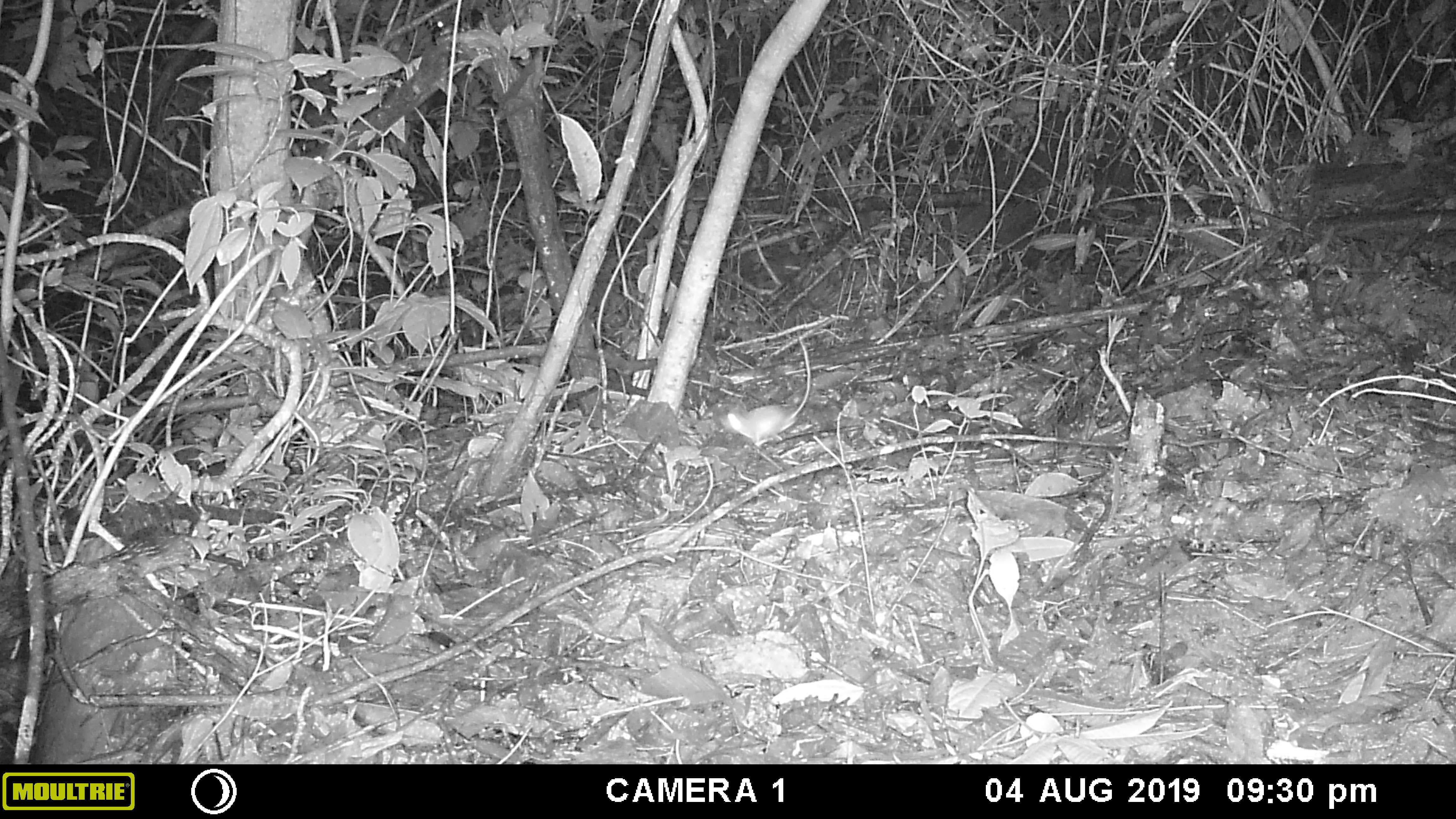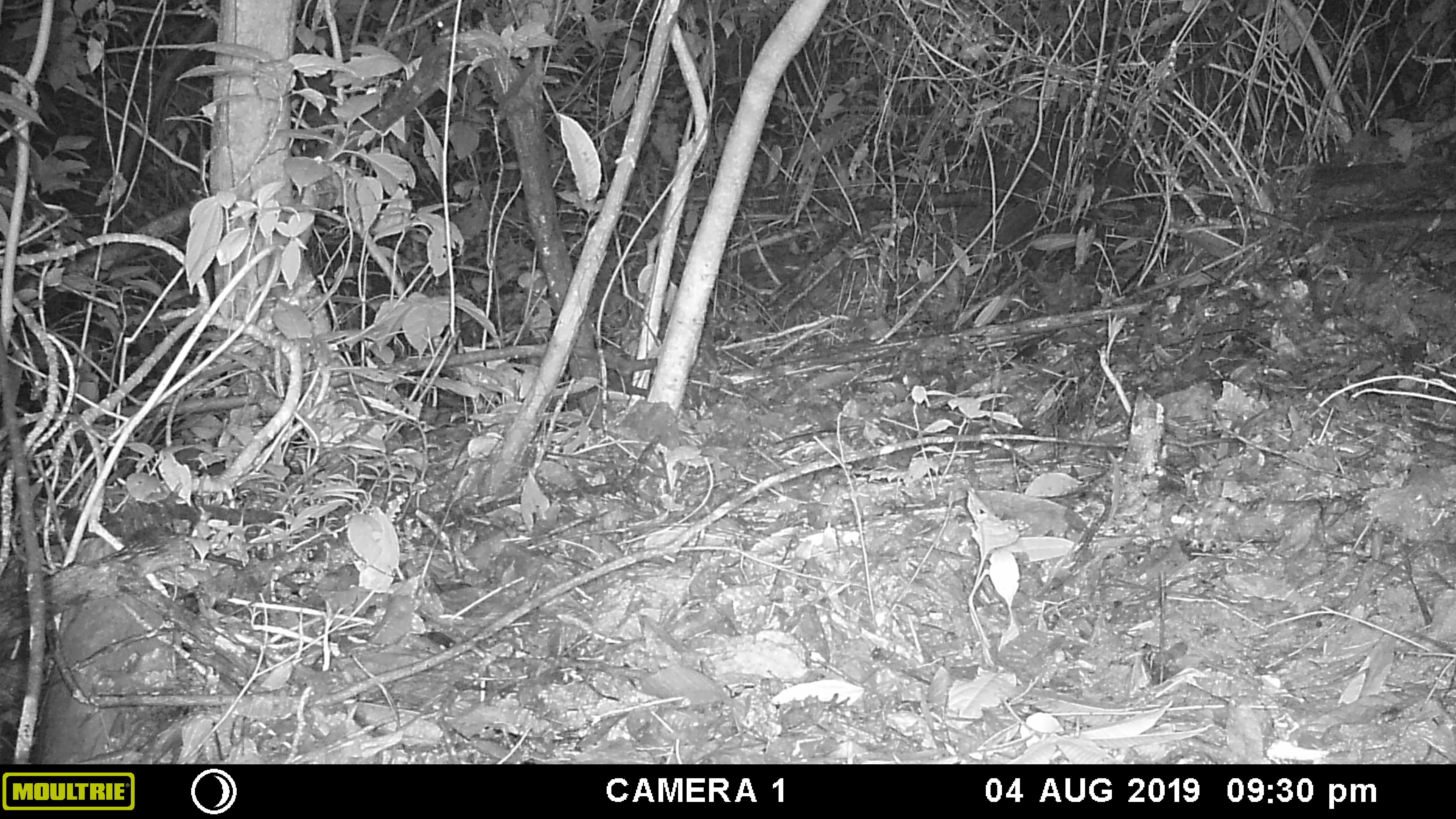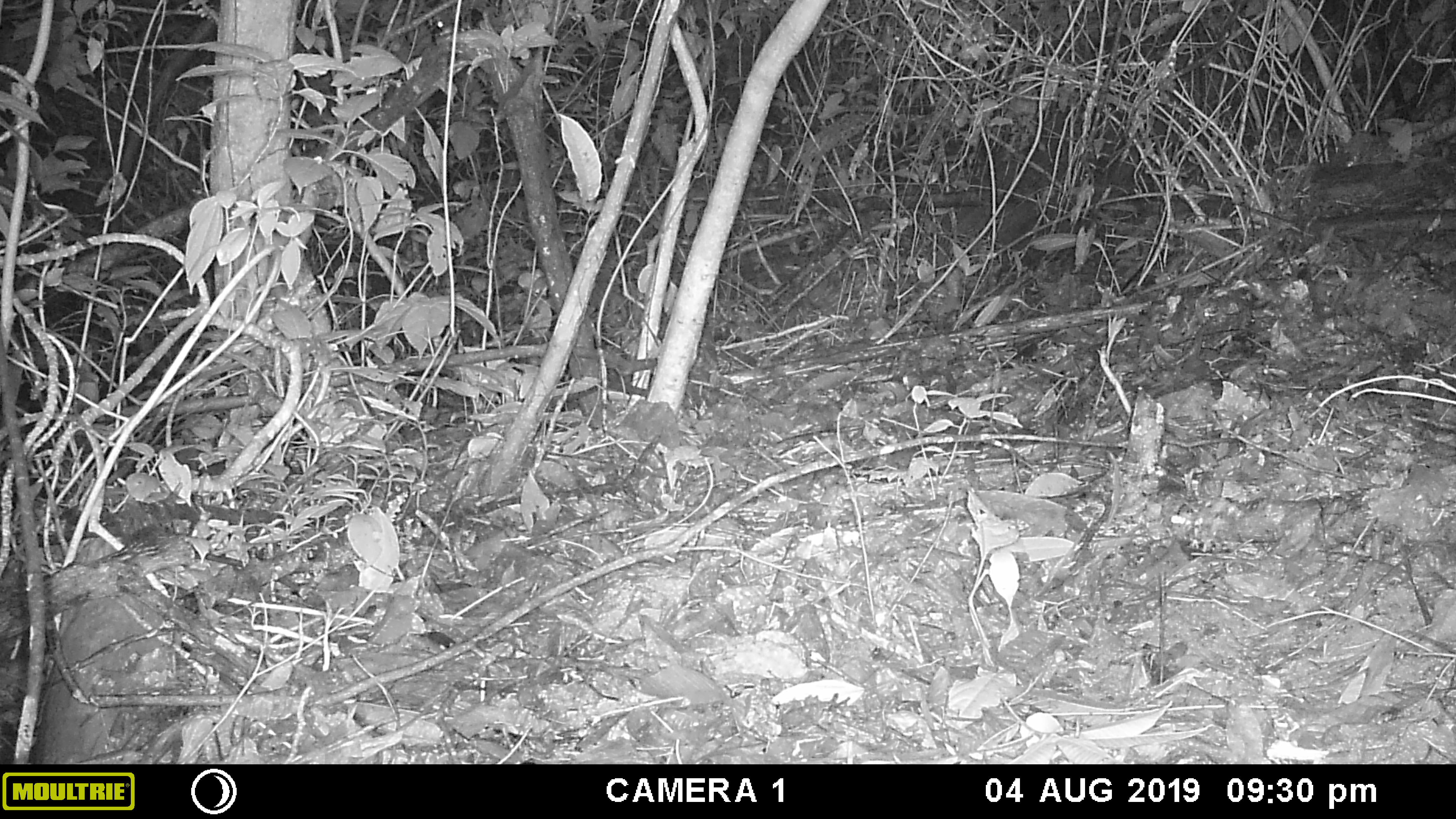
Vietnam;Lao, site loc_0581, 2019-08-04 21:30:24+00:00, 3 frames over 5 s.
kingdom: Animalia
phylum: Chordata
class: Mammalia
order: Rodentia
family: Muridae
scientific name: Muridae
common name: old-world mice and rats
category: unidentified murid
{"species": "unidentified murid (old-world mice and rats) (Muridae)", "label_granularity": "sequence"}